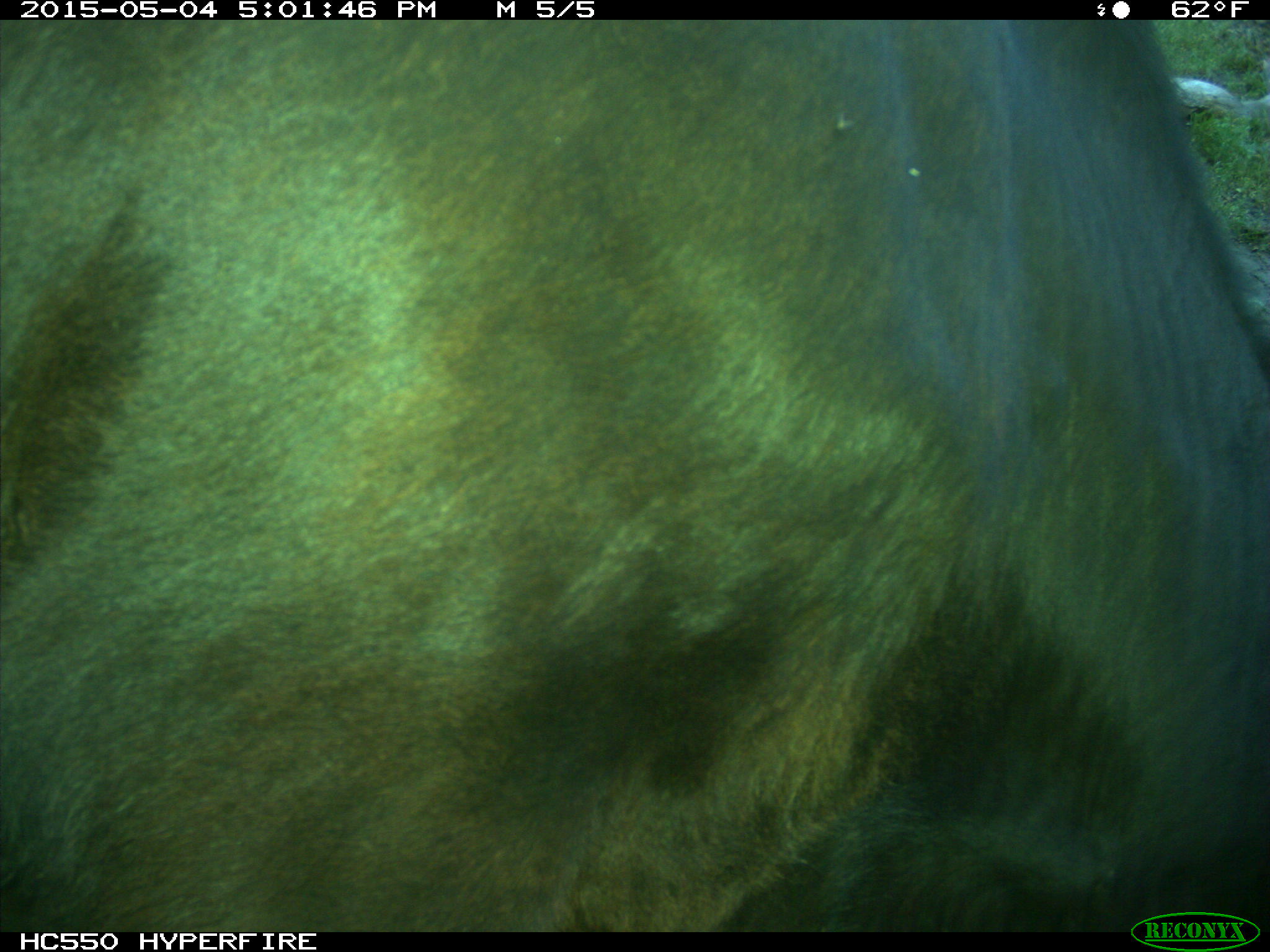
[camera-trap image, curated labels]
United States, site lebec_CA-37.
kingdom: Animalia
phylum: Chordata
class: Mammalia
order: Artiodactyla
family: Bovidae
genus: Bos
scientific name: Bos taurus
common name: domestic cow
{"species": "Bos taurus (domestic cow)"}